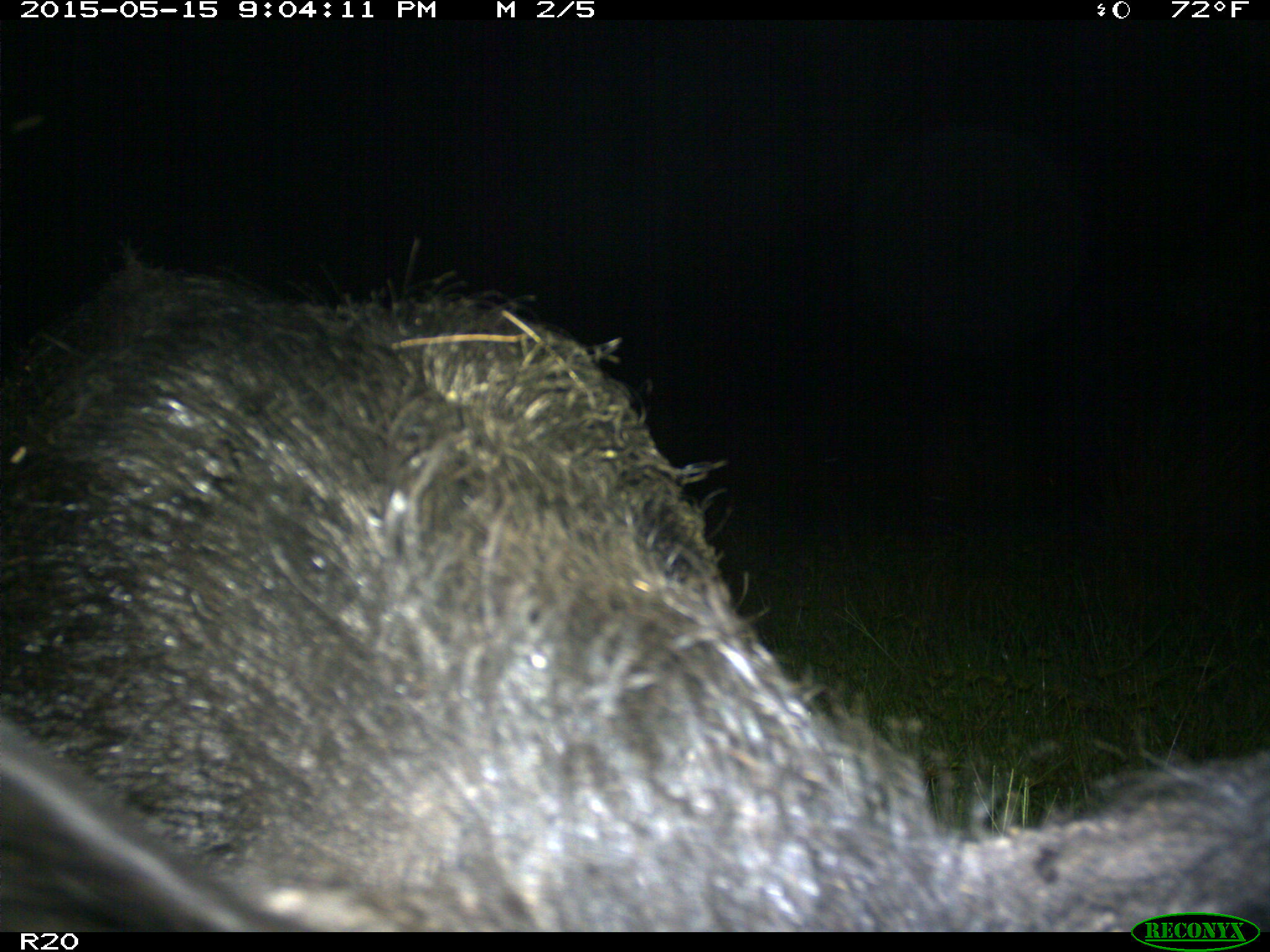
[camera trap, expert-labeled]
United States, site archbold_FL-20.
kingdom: Animalia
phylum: Chordata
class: Mammalia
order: Artiodactyla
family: Suidae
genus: Sus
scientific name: Sus scrofa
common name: wild boar